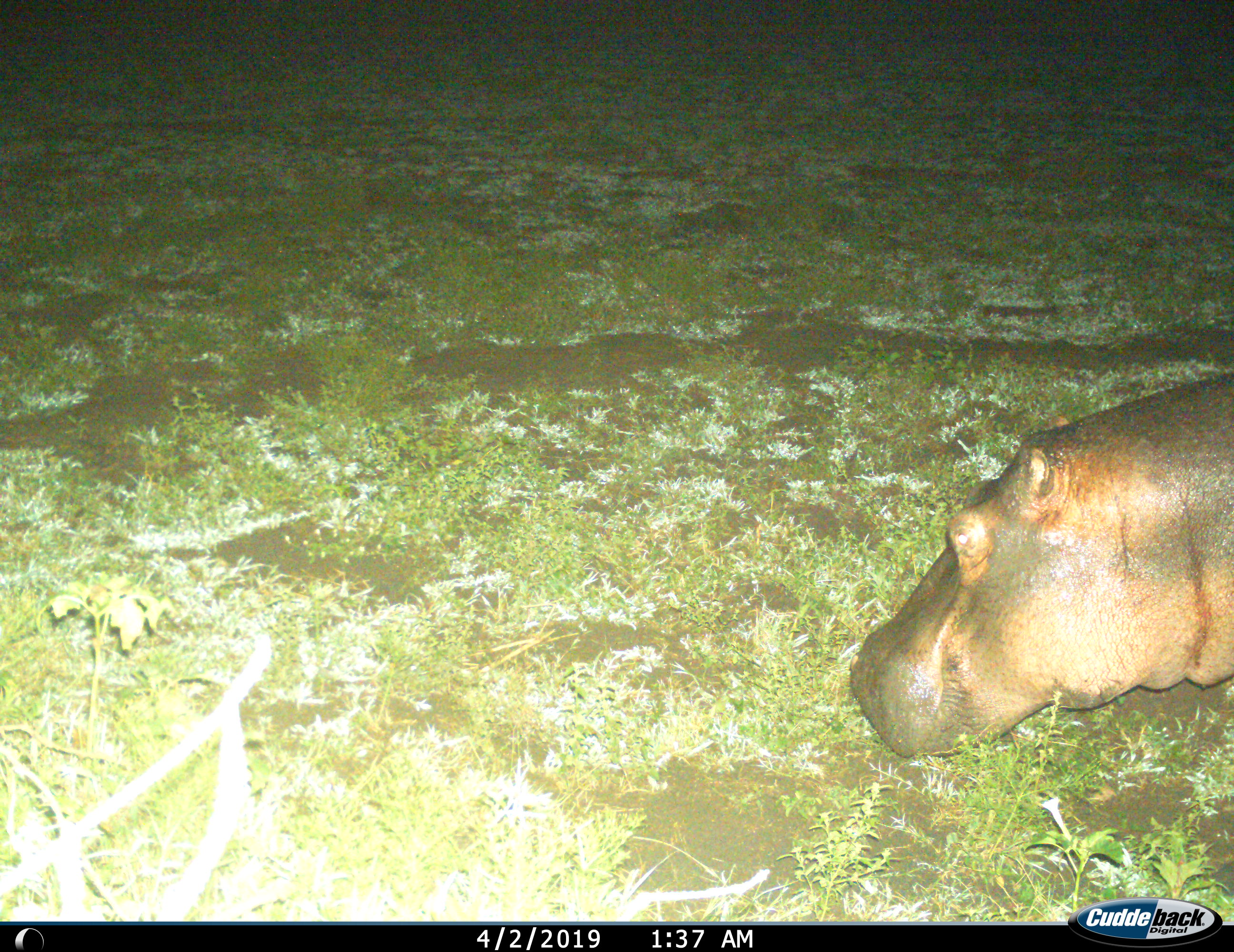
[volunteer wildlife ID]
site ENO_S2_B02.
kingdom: Animalia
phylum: Chordata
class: Mammalia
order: Artiodactyla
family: Hippopotamidae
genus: Hippopotamus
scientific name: Hippopotamus amphibius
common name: hippopotamus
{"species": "hippopotamus (Hippopotamus amphibius)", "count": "1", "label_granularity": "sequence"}